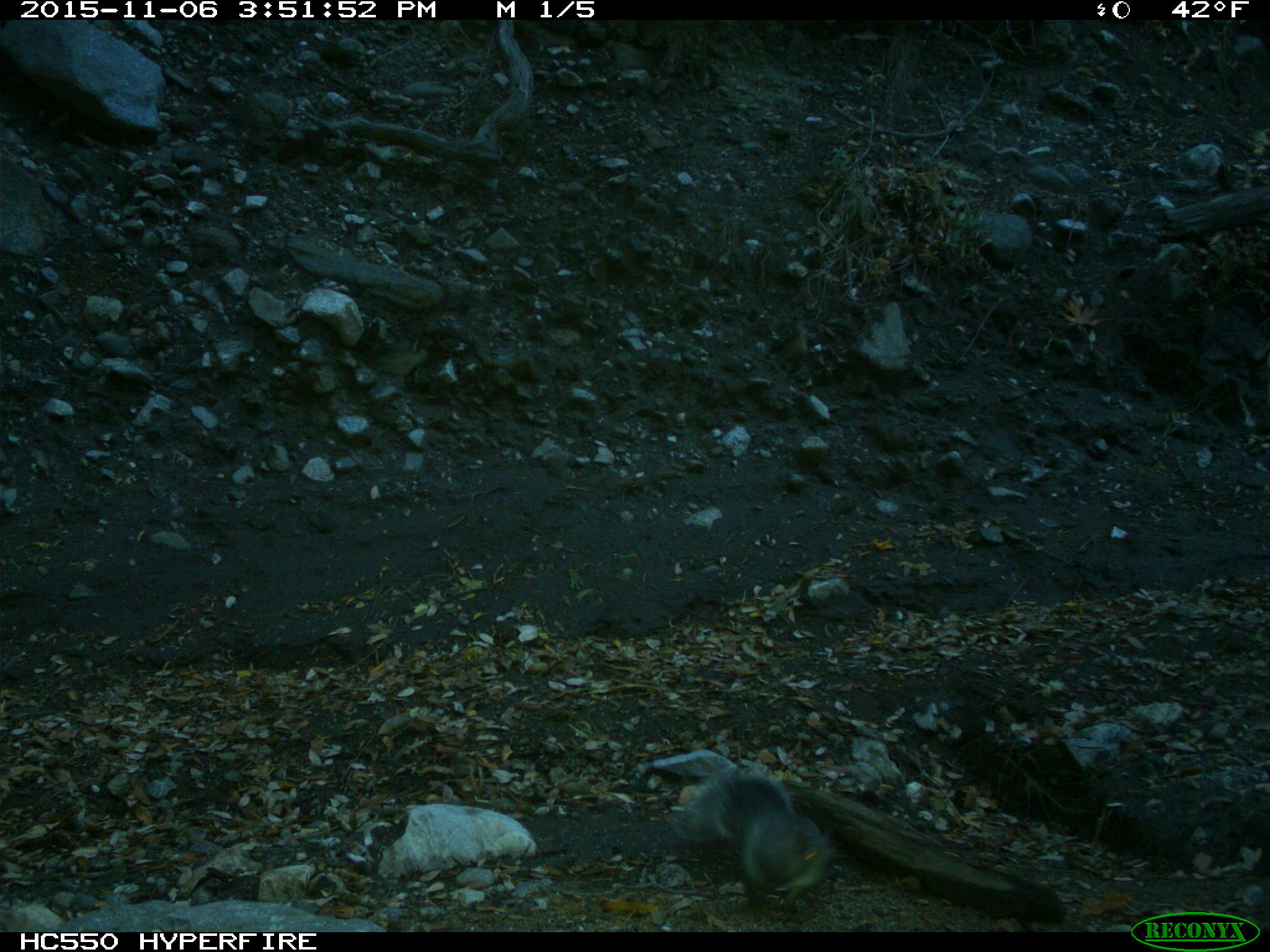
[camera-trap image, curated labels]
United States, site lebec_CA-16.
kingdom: Animalia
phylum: Chordata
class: Mammalia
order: Rodentia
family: Sciuridae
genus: Sciurus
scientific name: Sciurus carolinensis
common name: eastern gray squirrel